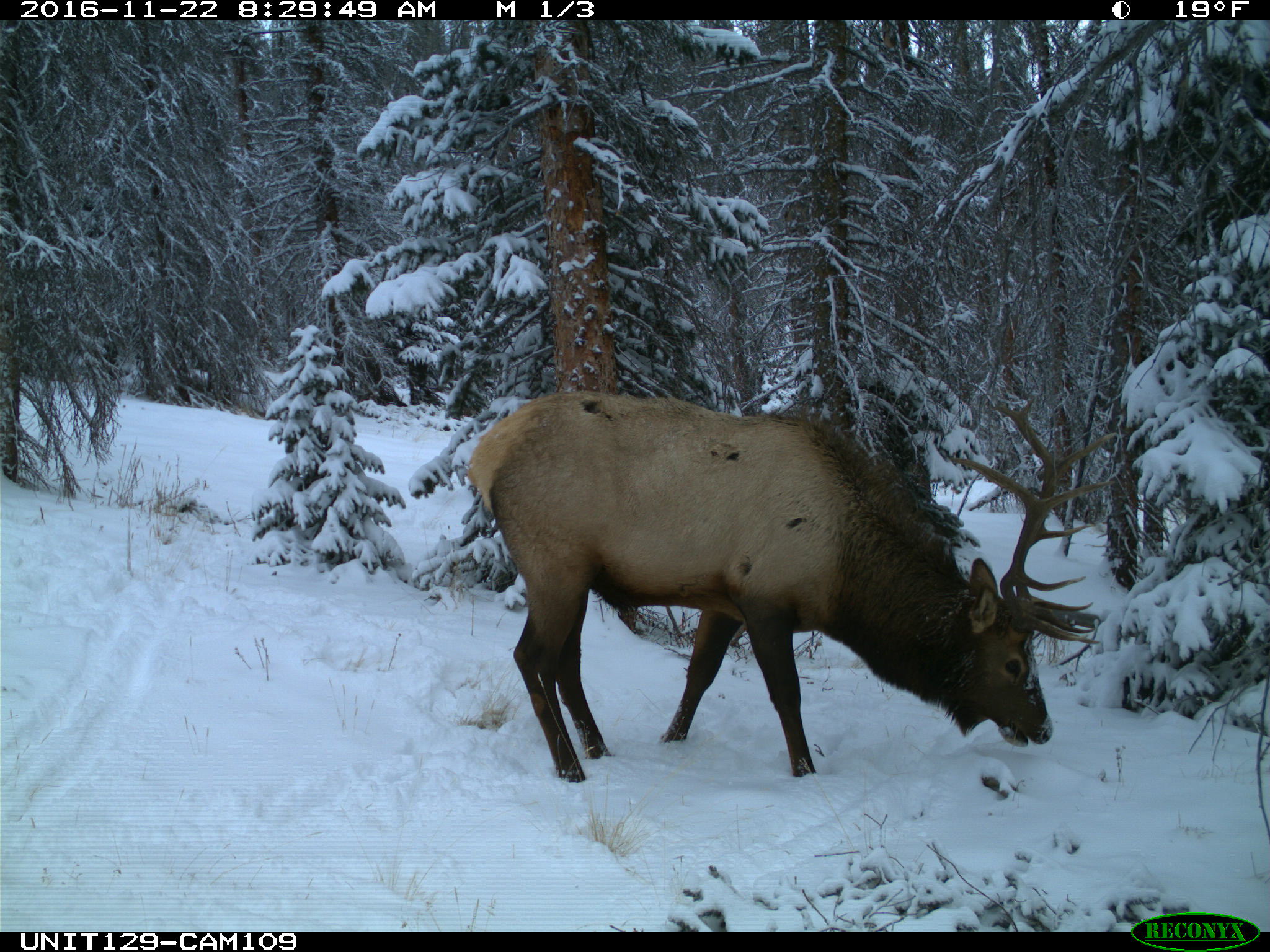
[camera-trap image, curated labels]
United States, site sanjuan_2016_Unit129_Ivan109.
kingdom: Animalia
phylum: Chordata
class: Mammalia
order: Artiodactyla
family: Cervidae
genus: Cervus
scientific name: Cervus elaphus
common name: red deer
Cervus elaphus (red deer).